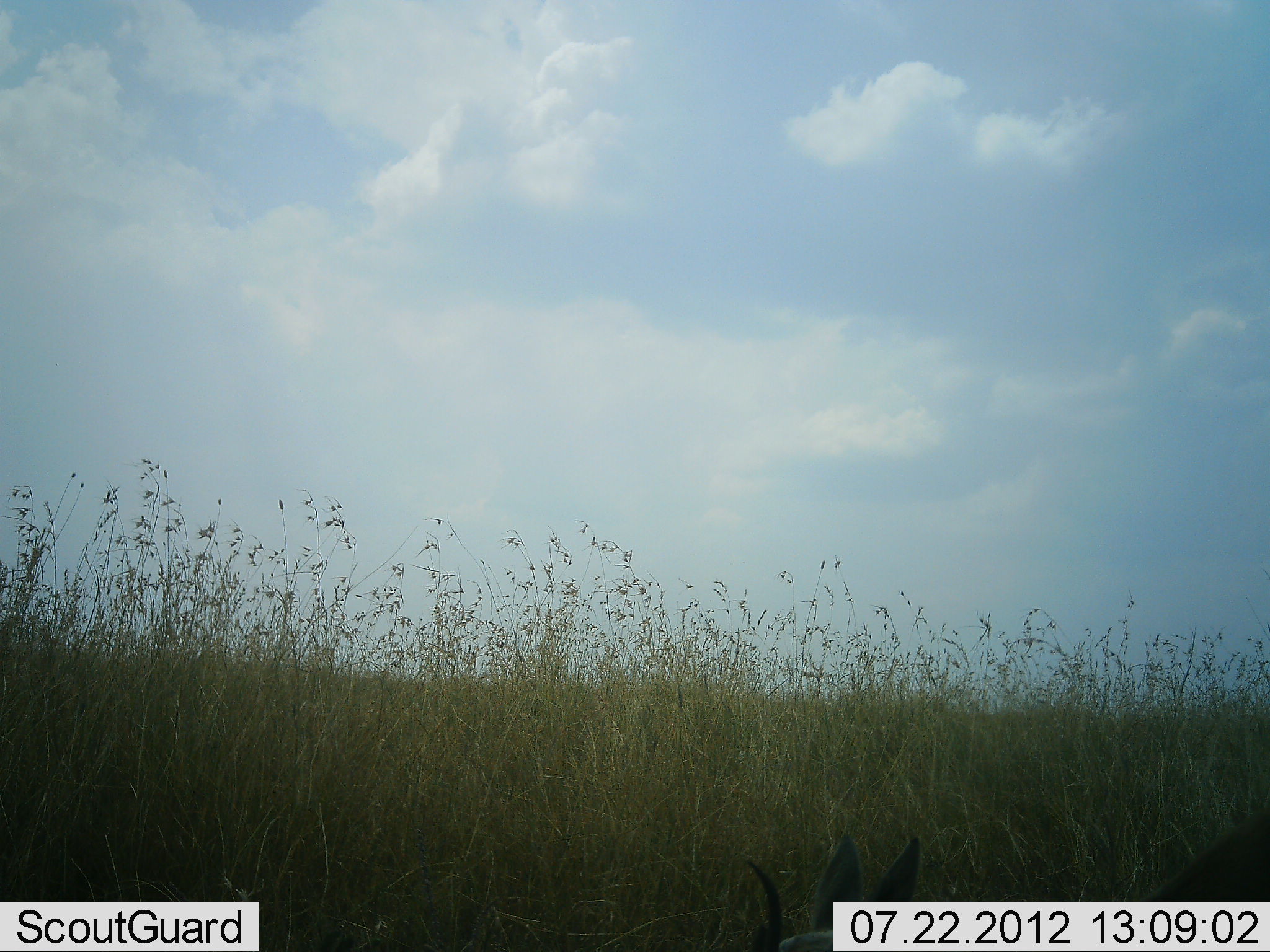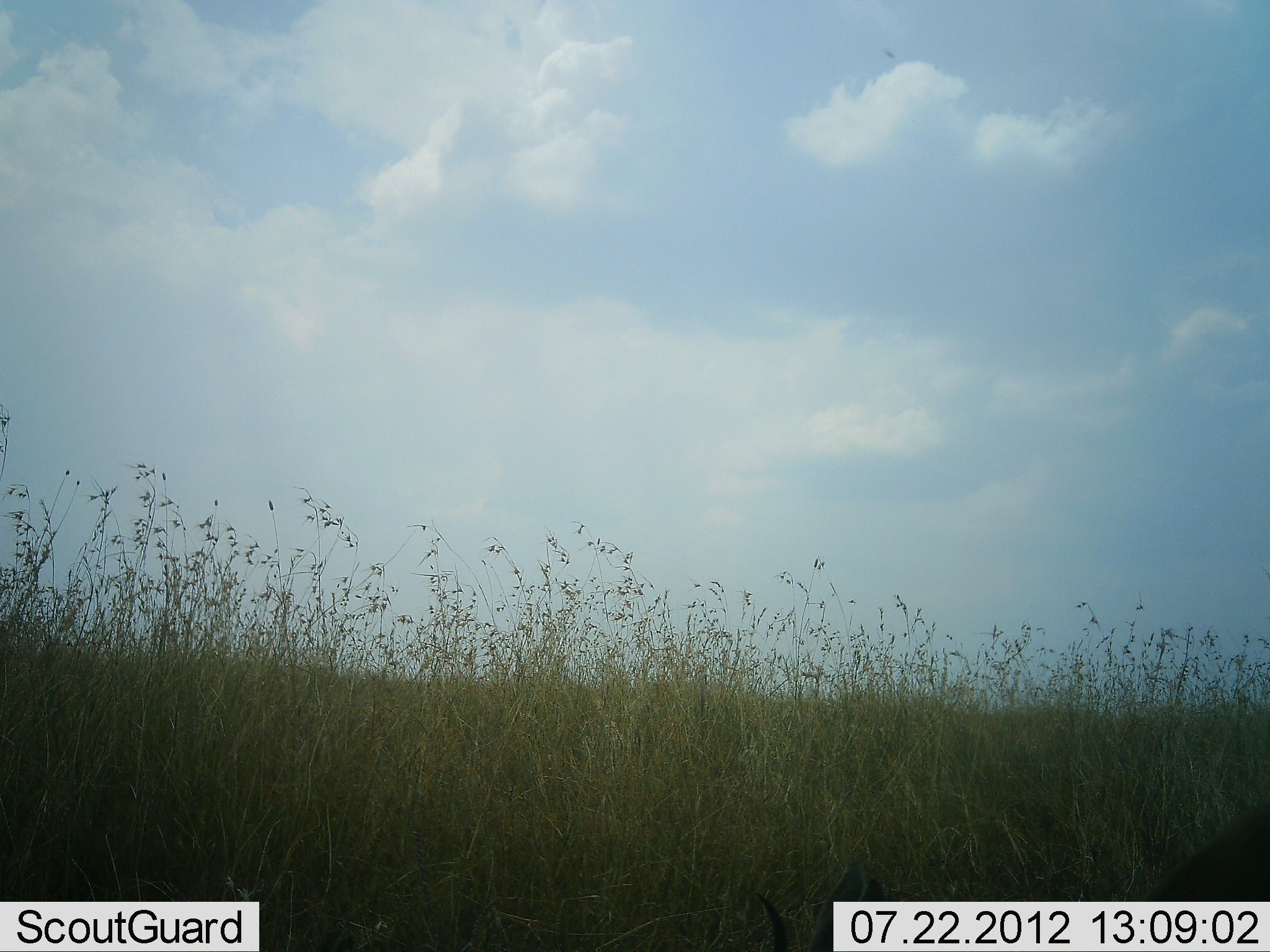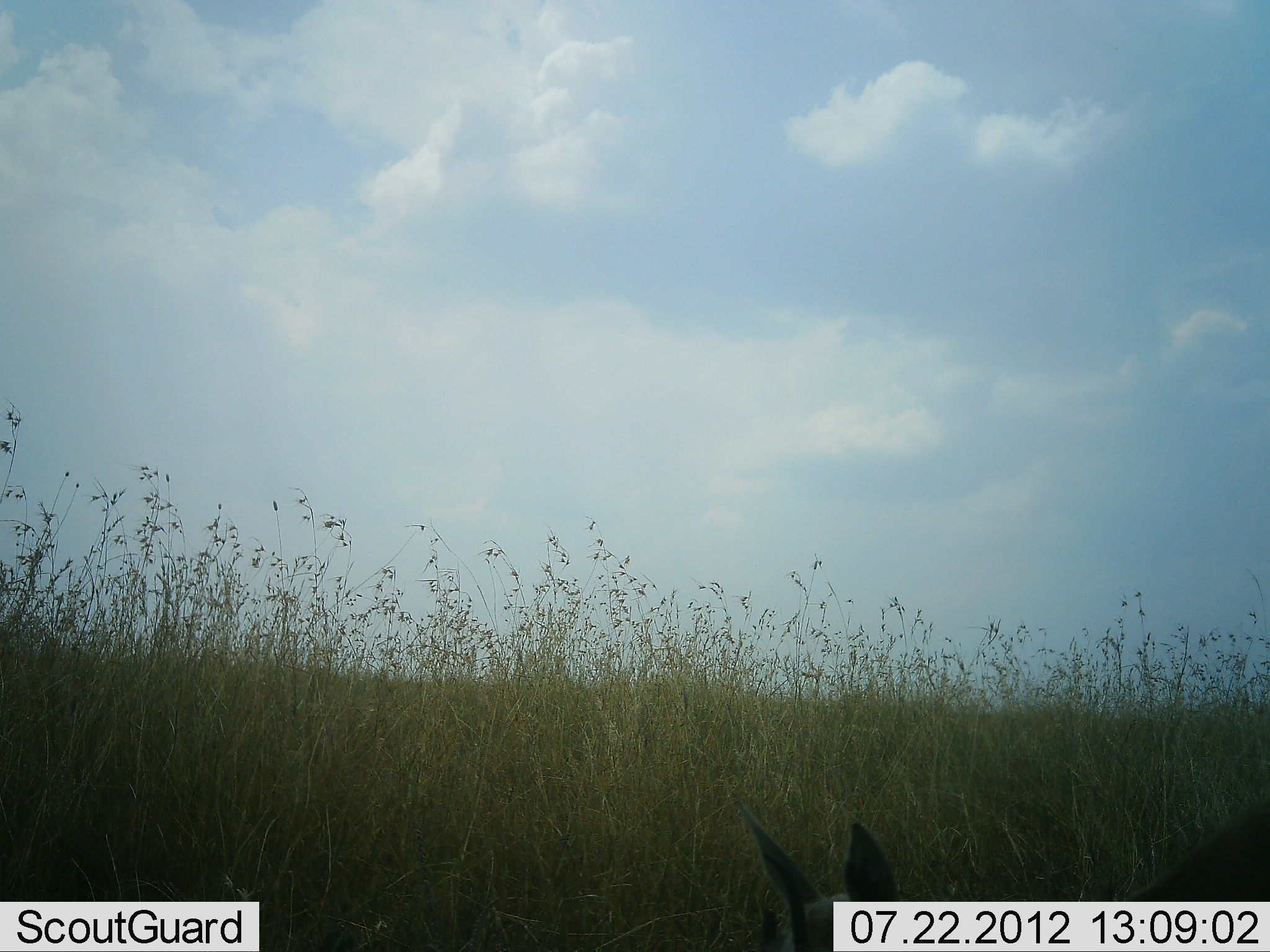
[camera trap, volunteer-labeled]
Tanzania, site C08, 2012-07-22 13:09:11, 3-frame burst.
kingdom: Animalia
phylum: Chordata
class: Mammalia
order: Artiodactyla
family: Bovidae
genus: Eudorcas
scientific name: Eudorcas thomsonii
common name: thomson's gazelle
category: gazellethomsons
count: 1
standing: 29%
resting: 0%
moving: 14%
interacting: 0%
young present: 0%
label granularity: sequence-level